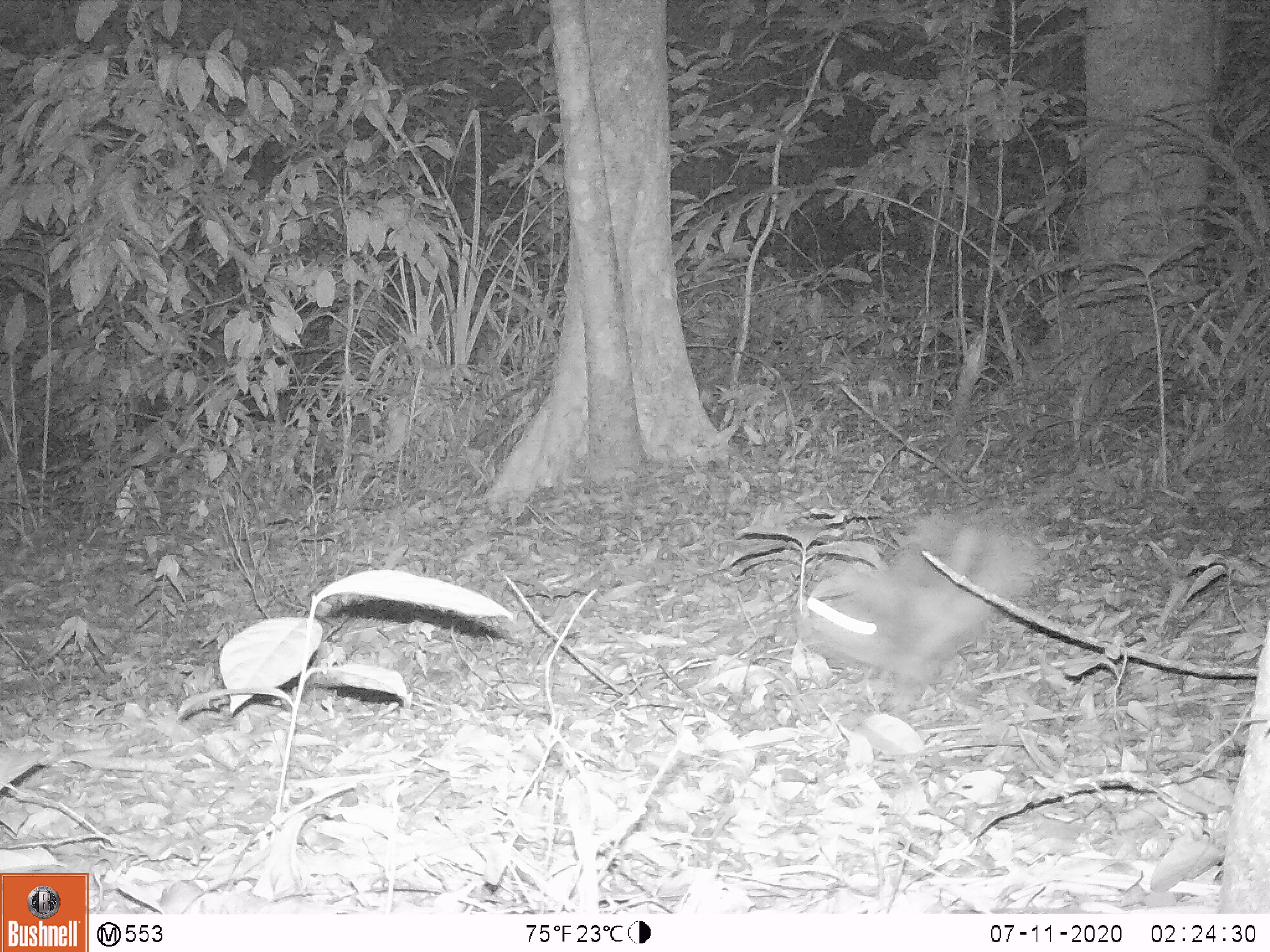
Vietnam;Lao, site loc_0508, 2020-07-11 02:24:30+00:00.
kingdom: Animalia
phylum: Chordata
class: Mammalia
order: Lagomorpha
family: Leporidae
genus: Nesolagus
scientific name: Nesolagus timminsi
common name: annamite striped rabbit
Annamite striped rabbit (Nesolagus timminsi). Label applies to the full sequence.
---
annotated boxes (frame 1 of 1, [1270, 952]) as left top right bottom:
annamite striped rabbit: 796 506 1046 720